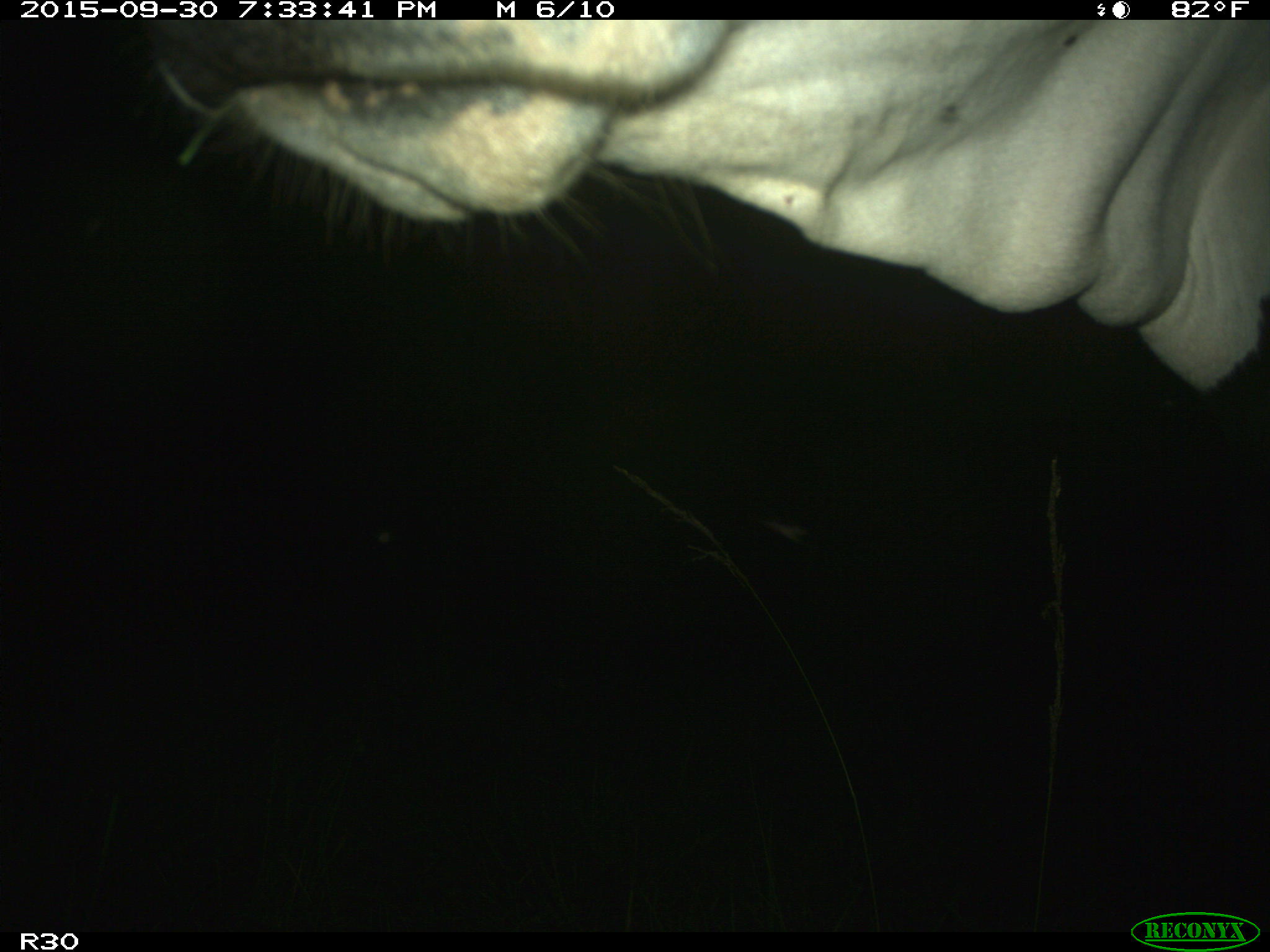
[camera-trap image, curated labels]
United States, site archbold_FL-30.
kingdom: Animalia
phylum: Chordata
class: Mammalia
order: Artiodactyla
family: Bovidae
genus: Bos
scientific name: Bos taurus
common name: domestic cow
Bos taurus (domestic cow).